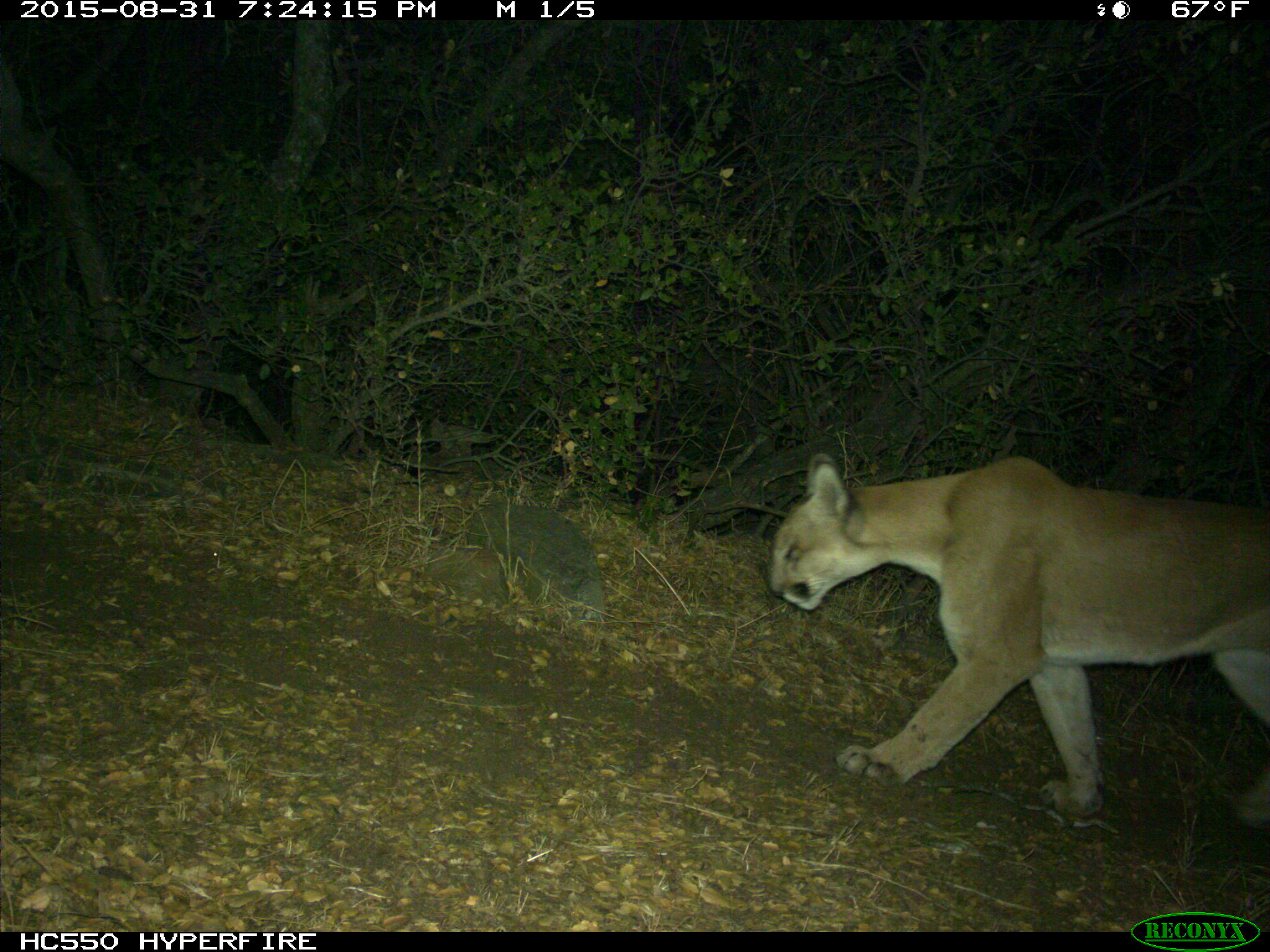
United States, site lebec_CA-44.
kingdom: Animalia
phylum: Chordata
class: Mammalia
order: Carnivora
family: Felidae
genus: Puma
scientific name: Puma concolor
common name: mountain lion